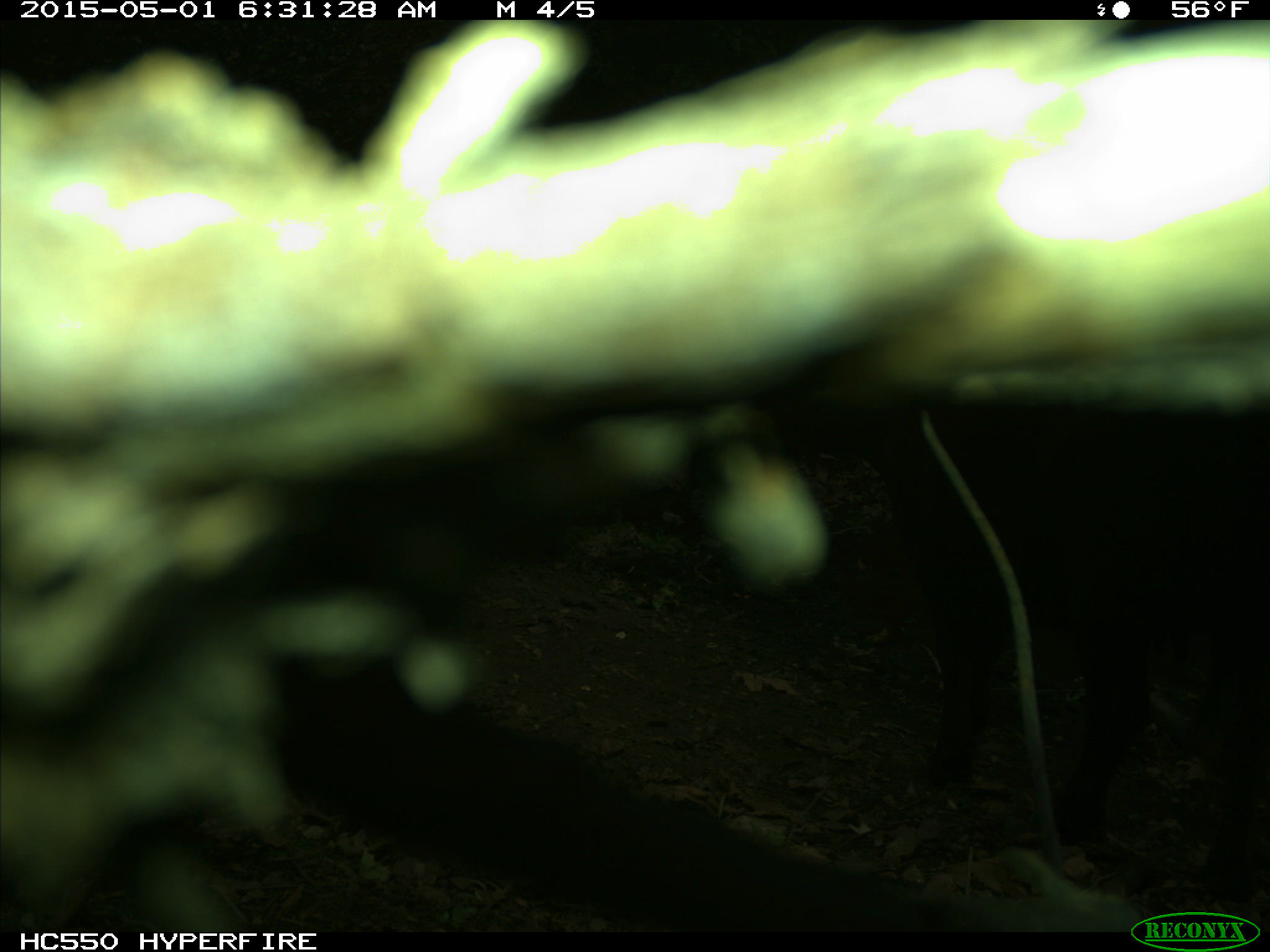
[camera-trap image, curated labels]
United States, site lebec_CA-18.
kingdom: Animalia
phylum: Chordata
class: Mammalia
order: Artiodactyla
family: Bovidae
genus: Bos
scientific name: Bos taurus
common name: domestic cow